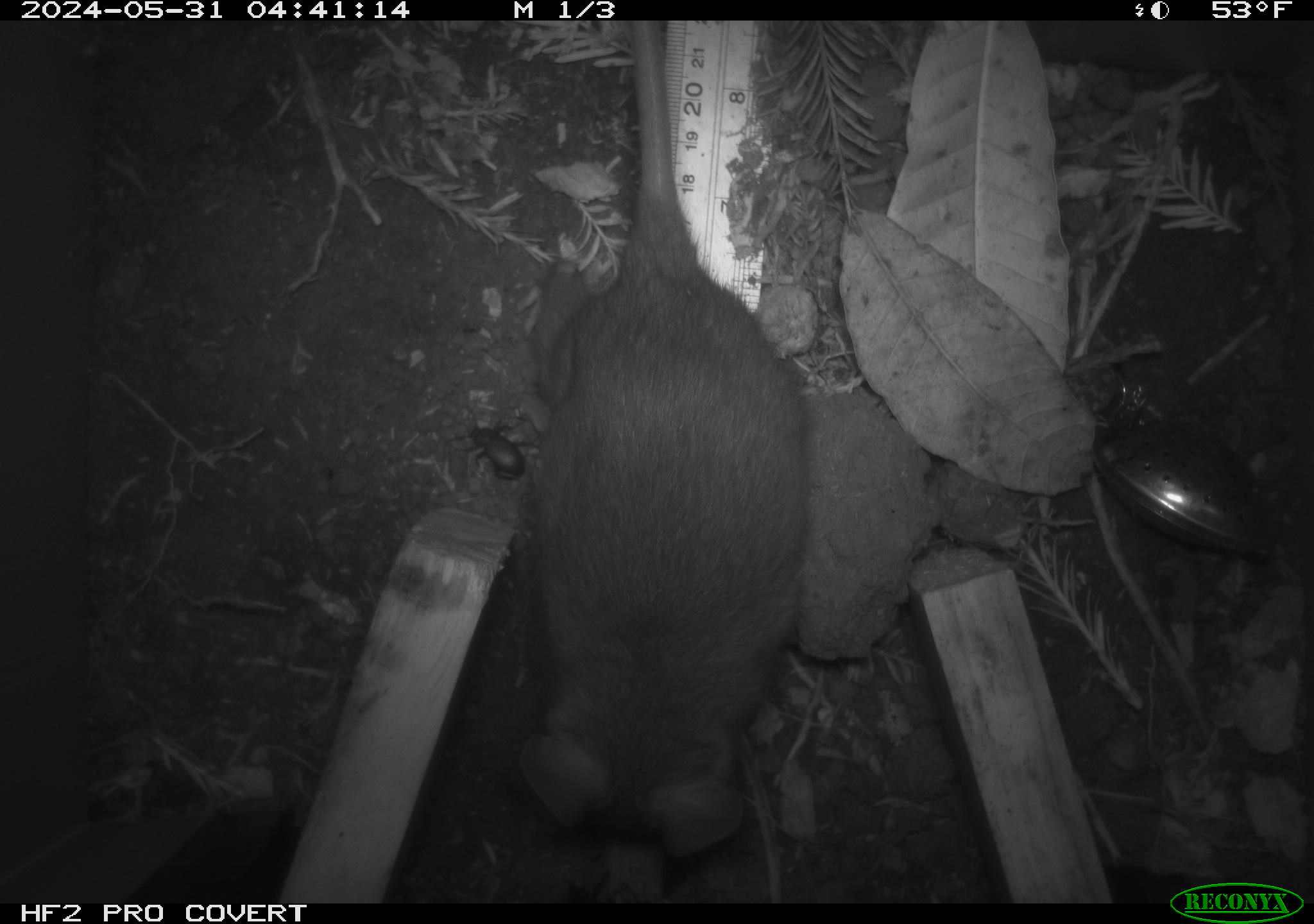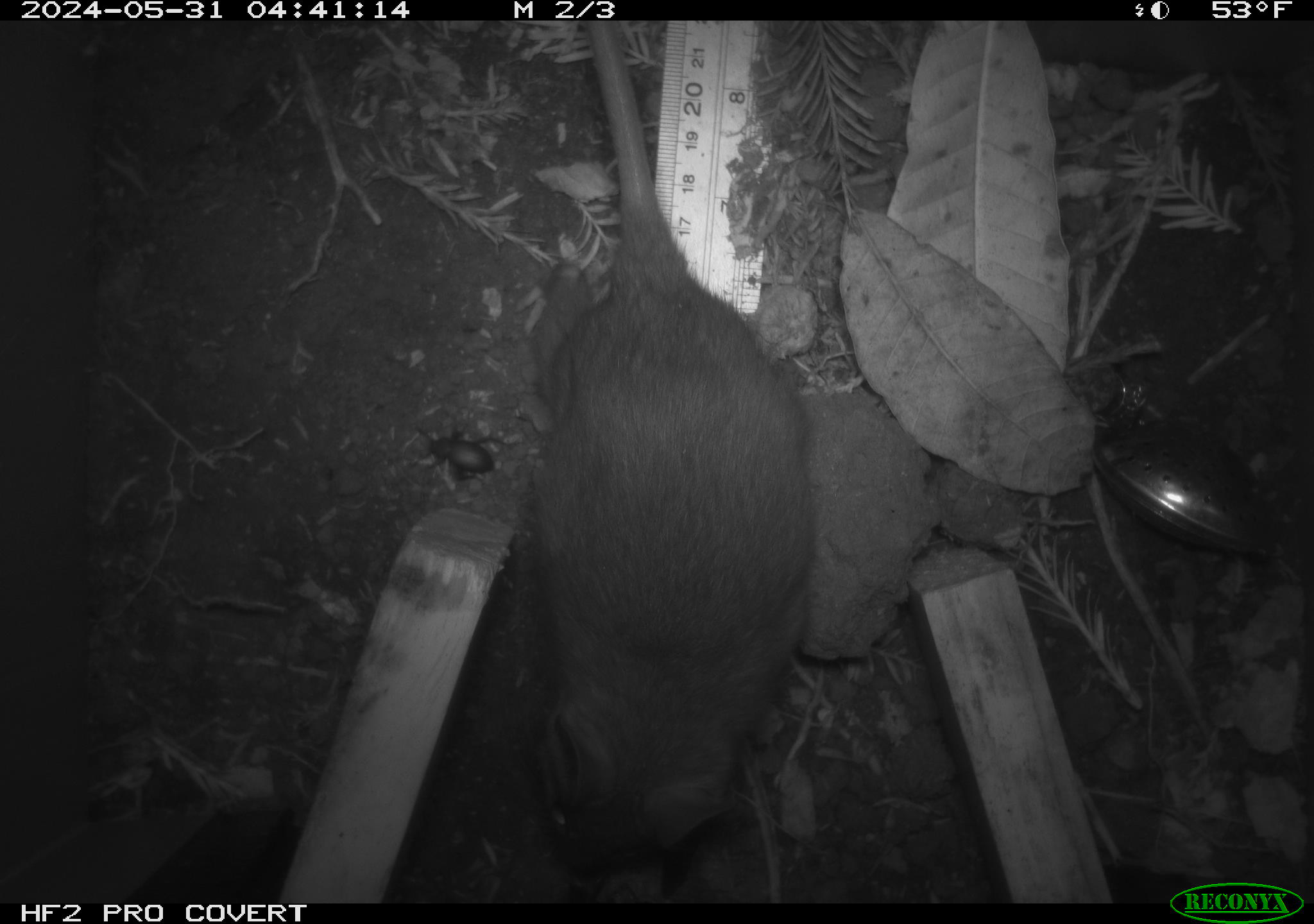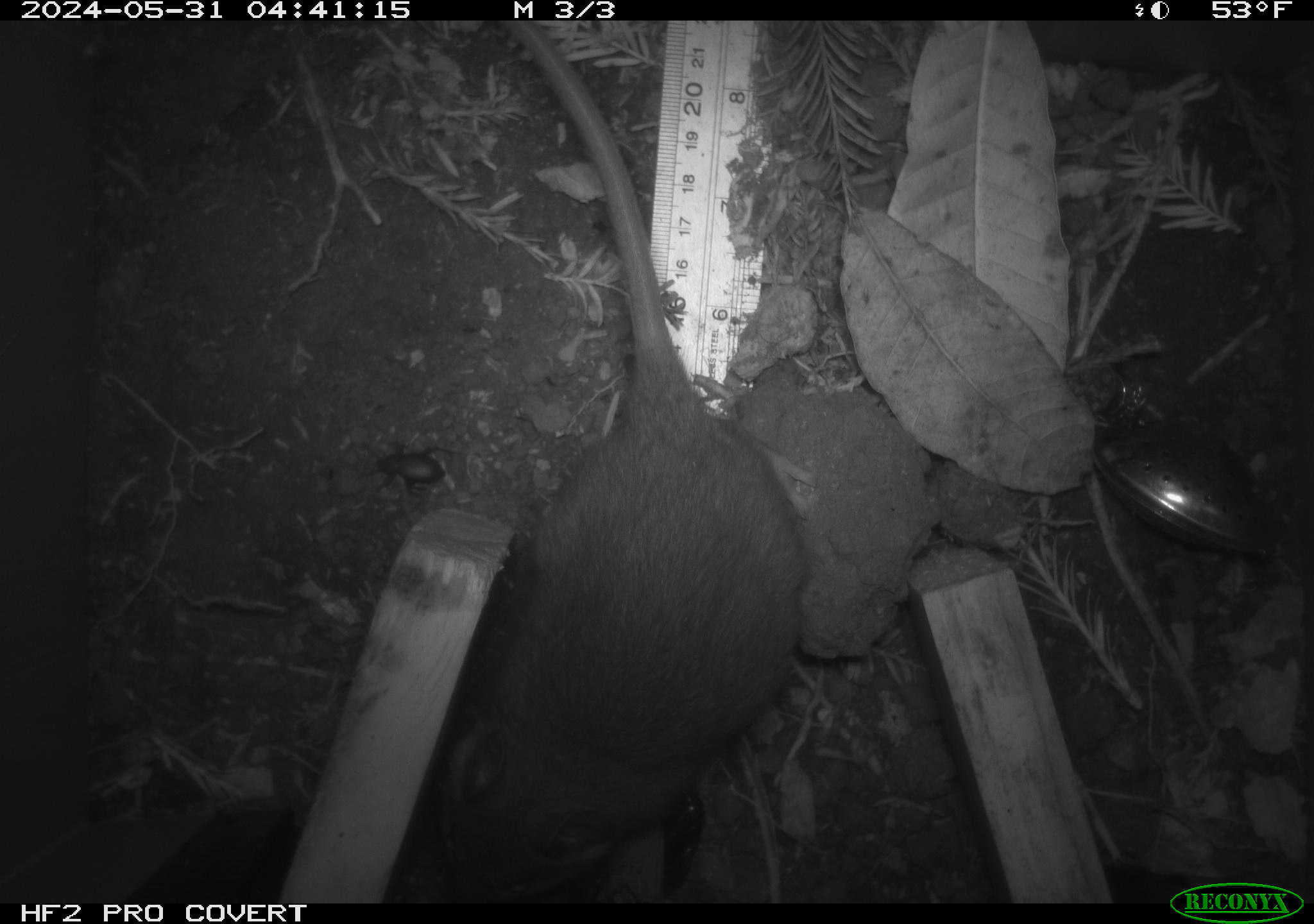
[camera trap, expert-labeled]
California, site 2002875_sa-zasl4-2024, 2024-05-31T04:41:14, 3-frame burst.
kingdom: Animalia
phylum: Chordata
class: Mammalia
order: Rodentia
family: Cricetidae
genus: Neotoma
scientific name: Neotoma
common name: pack rat or woodrat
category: neotoma species